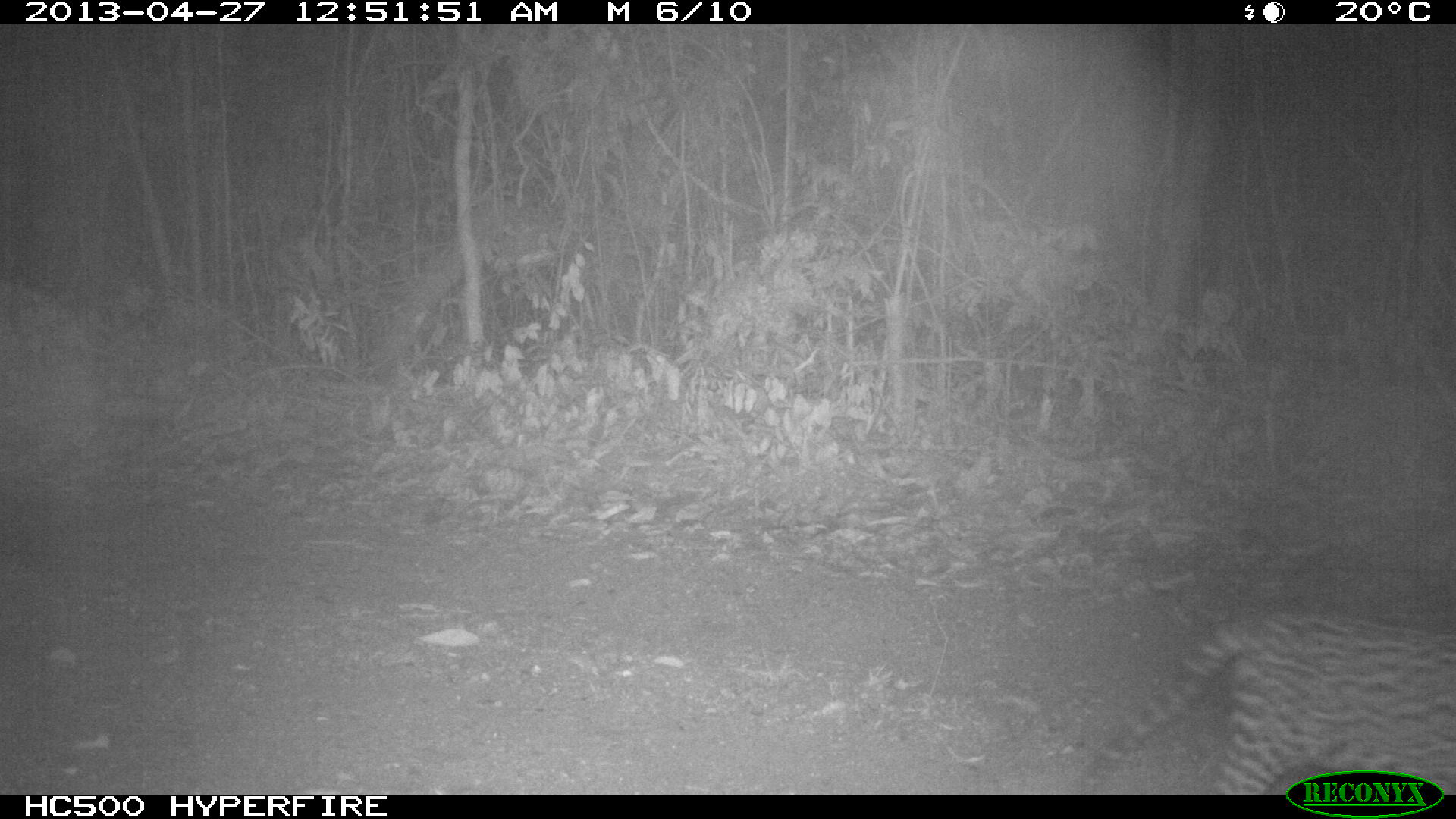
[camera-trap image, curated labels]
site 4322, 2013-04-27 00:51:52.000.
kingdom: Animalia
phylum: Chordata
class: Mammalia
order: Carnivora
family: Felidae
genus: Leopardus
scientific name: Leopardus pardalis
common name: ocelot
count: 1